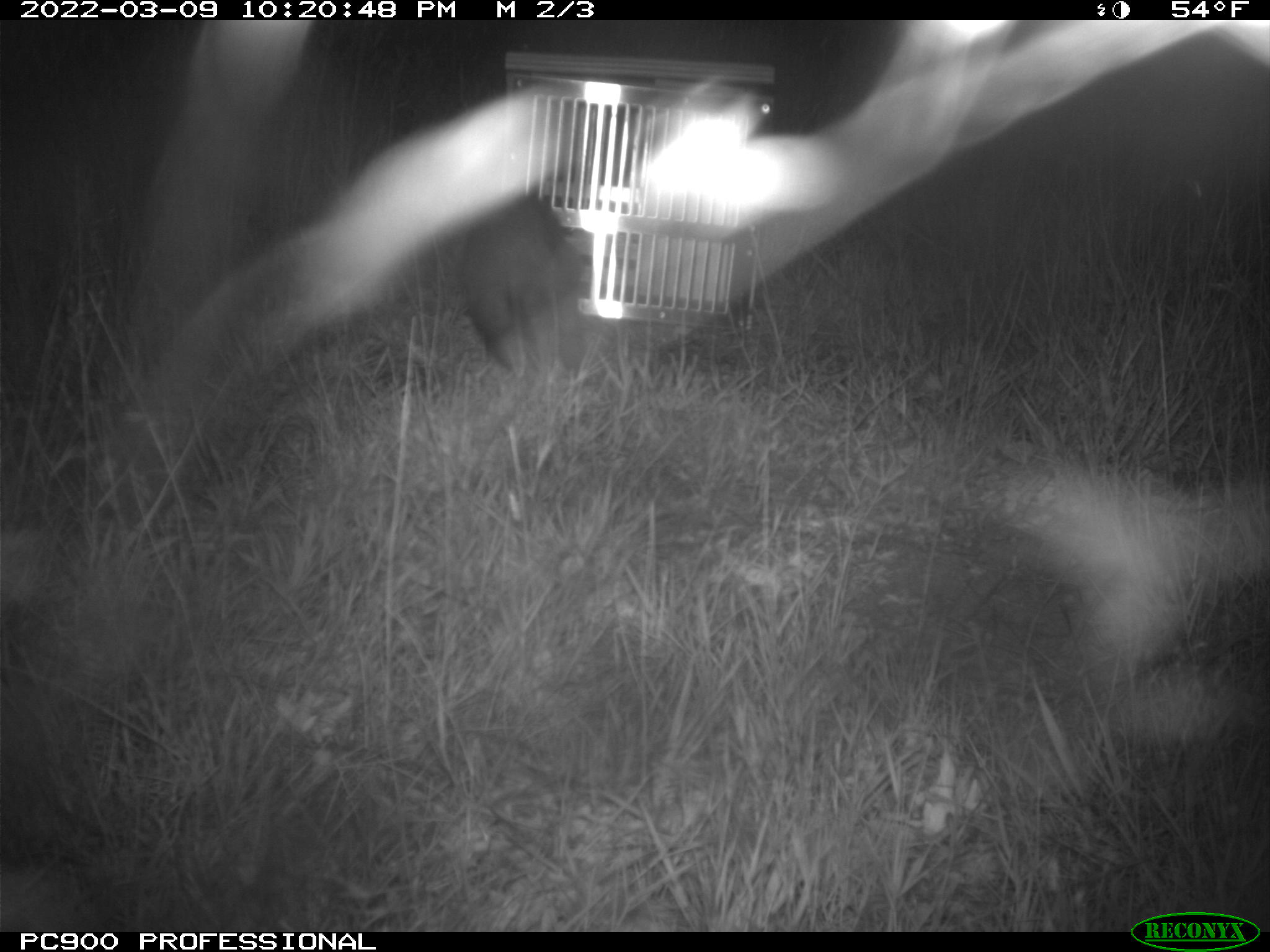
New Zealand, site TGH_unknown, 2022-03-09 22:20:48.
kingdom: Animalia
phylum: Chordata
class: Mammalia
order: Carnivora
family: Mustelidae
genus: Mustela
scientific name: Mustela furo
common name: ferret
Ferret (Mustela furo).